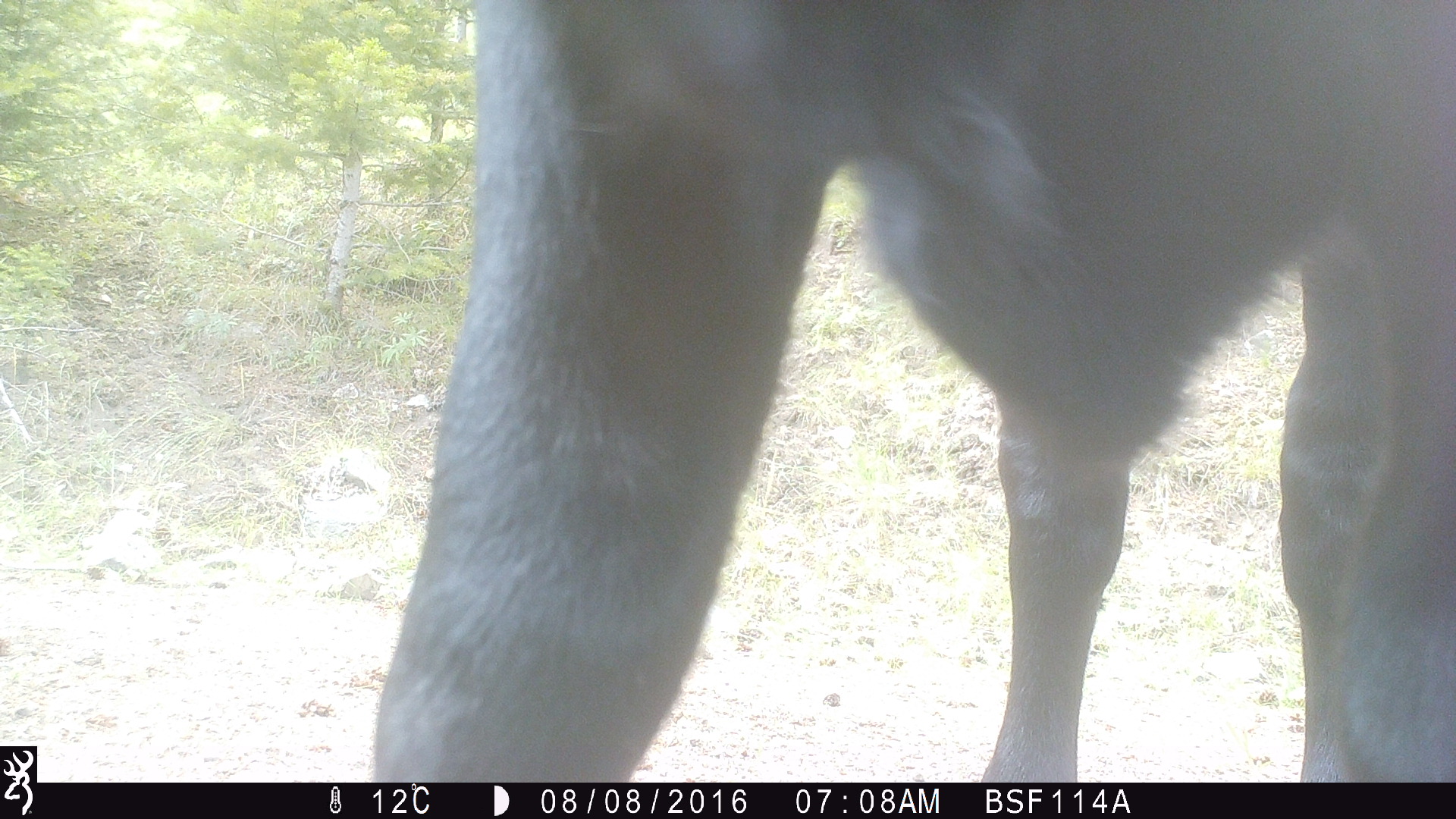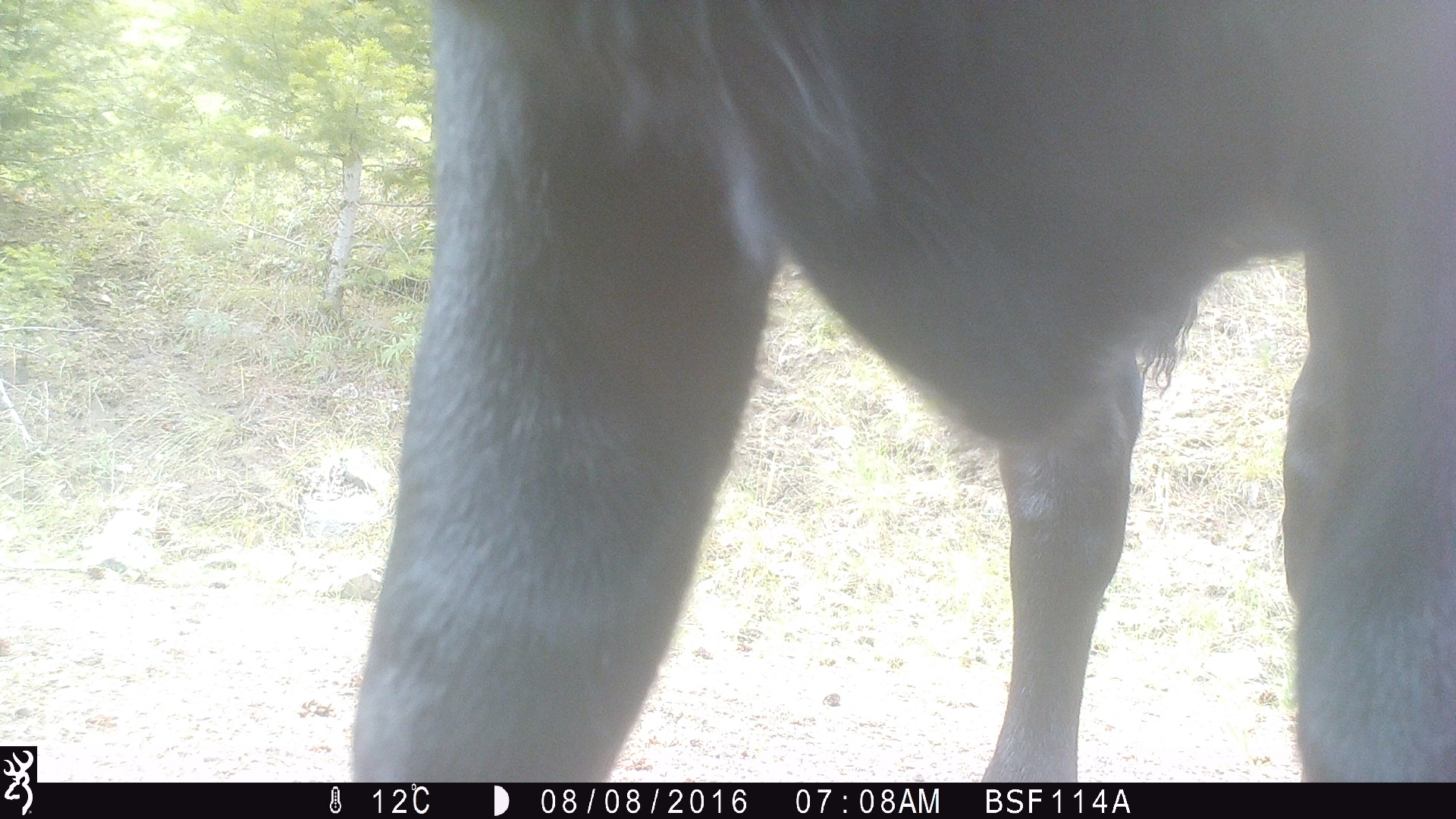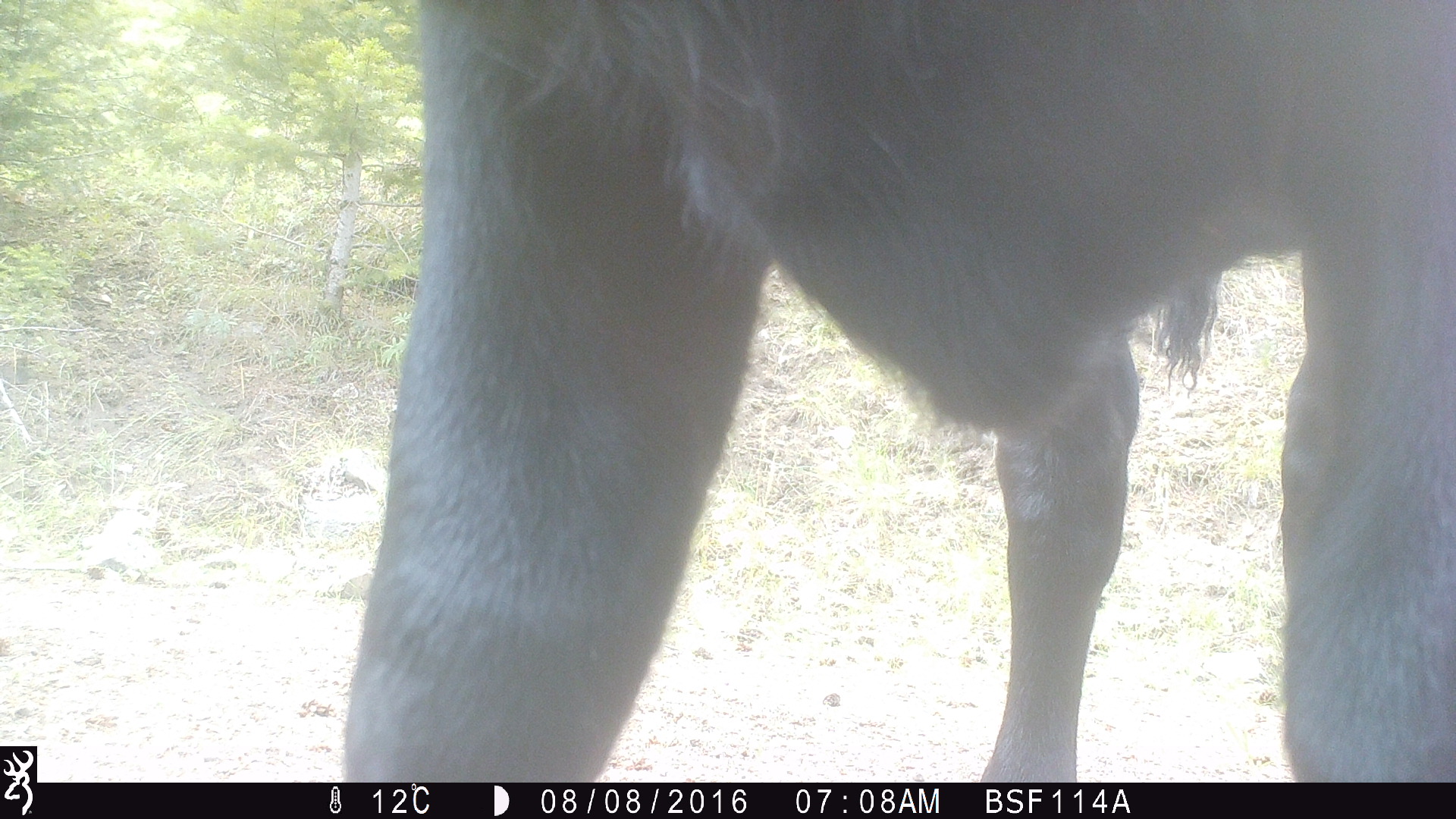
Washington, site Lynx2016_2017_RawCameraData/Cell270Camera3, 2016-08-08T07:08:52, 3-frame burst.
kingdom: Animalia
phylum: Chordata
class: Mammalia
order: Artiodactyla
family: Bovidae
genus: Bos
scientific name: Bos taurus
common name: domestic cattle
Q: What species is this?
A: Domestic cattle (Bos taurus).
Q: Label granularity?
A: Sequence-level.